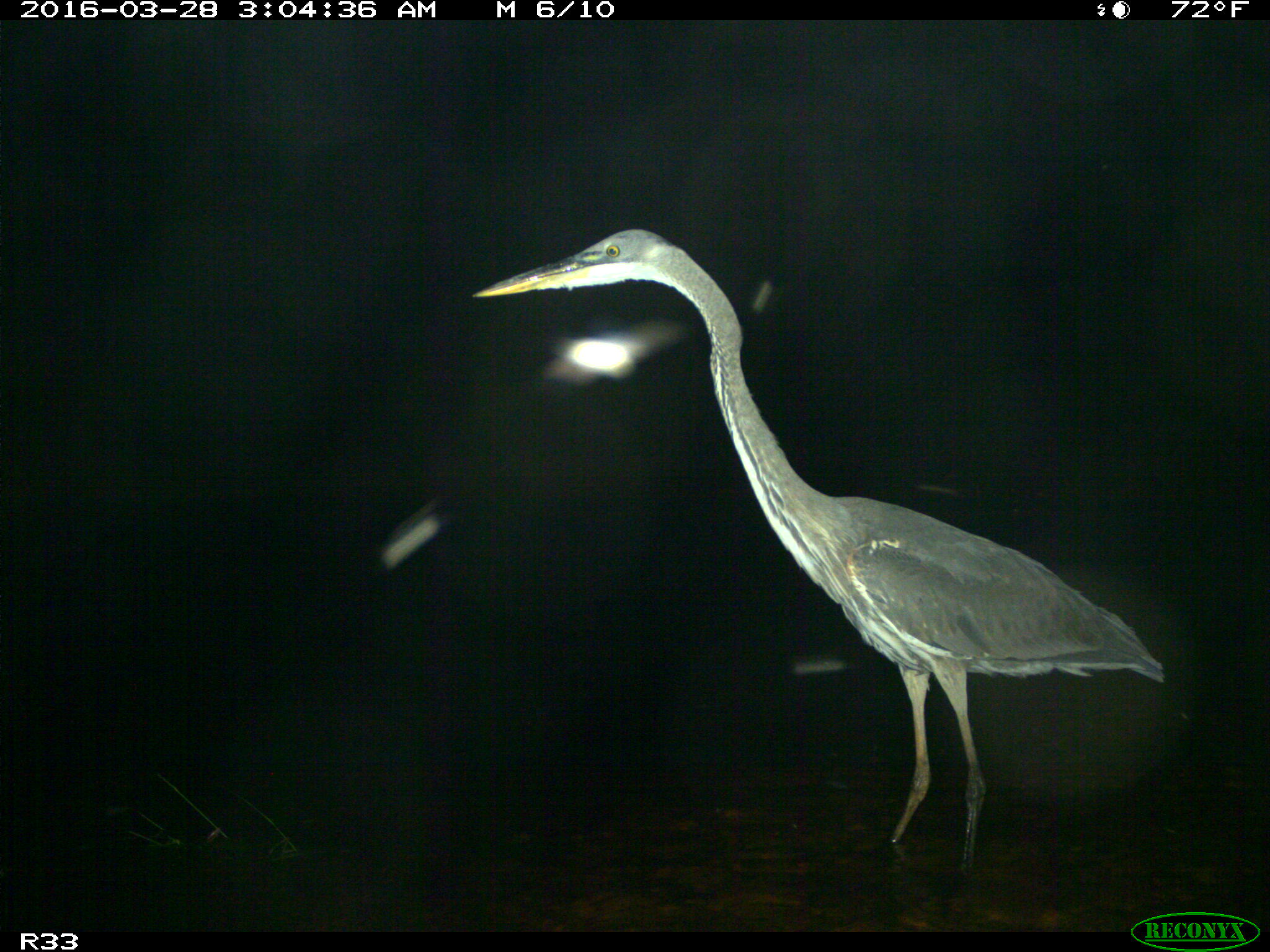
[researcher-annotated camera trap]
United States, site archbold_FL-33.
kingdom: Animalia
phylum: Chordata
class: Aves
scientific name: Aves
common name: birds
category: unidentified bird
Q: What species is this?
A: Unidentified bird (birds) (Aves).